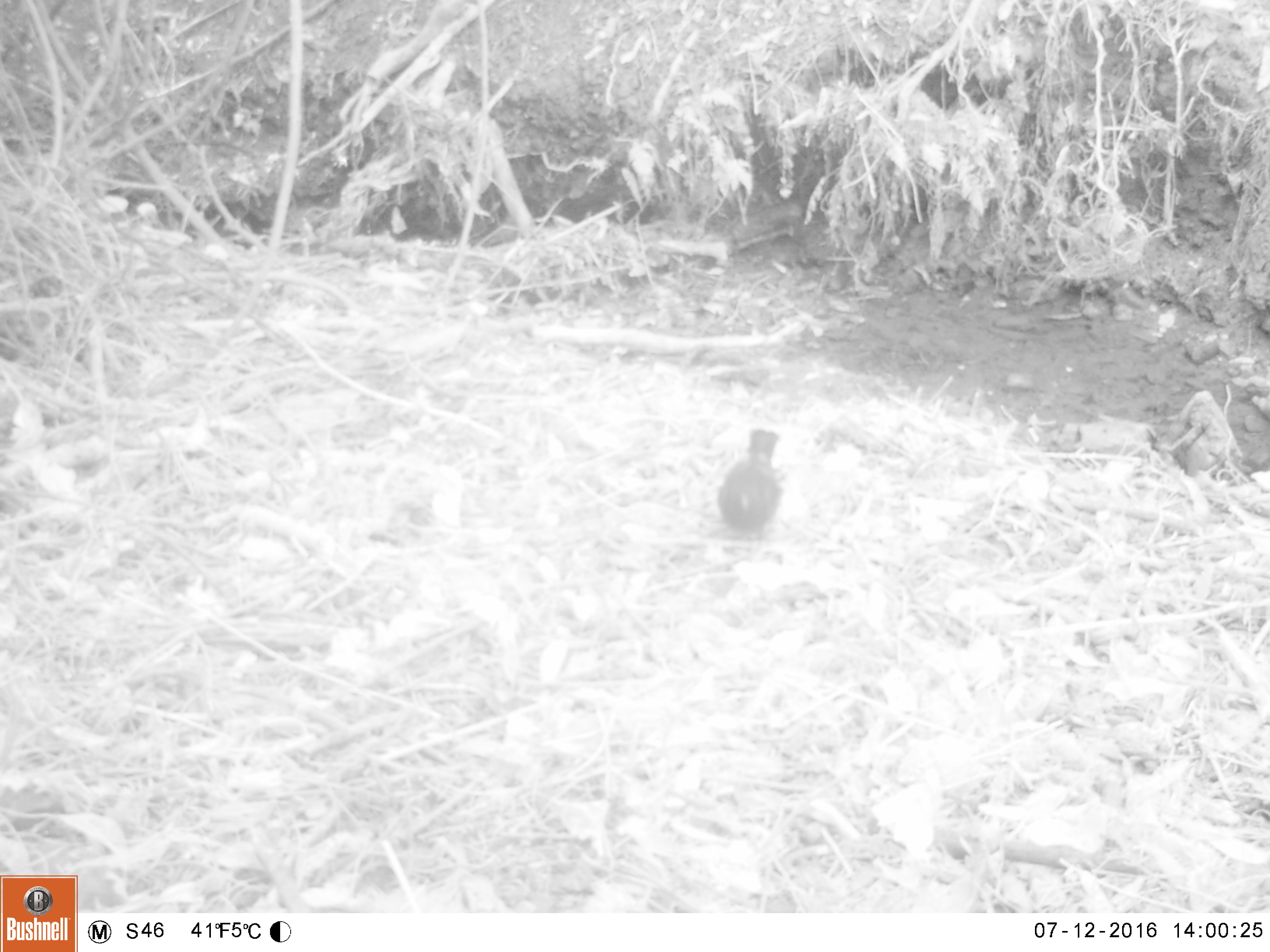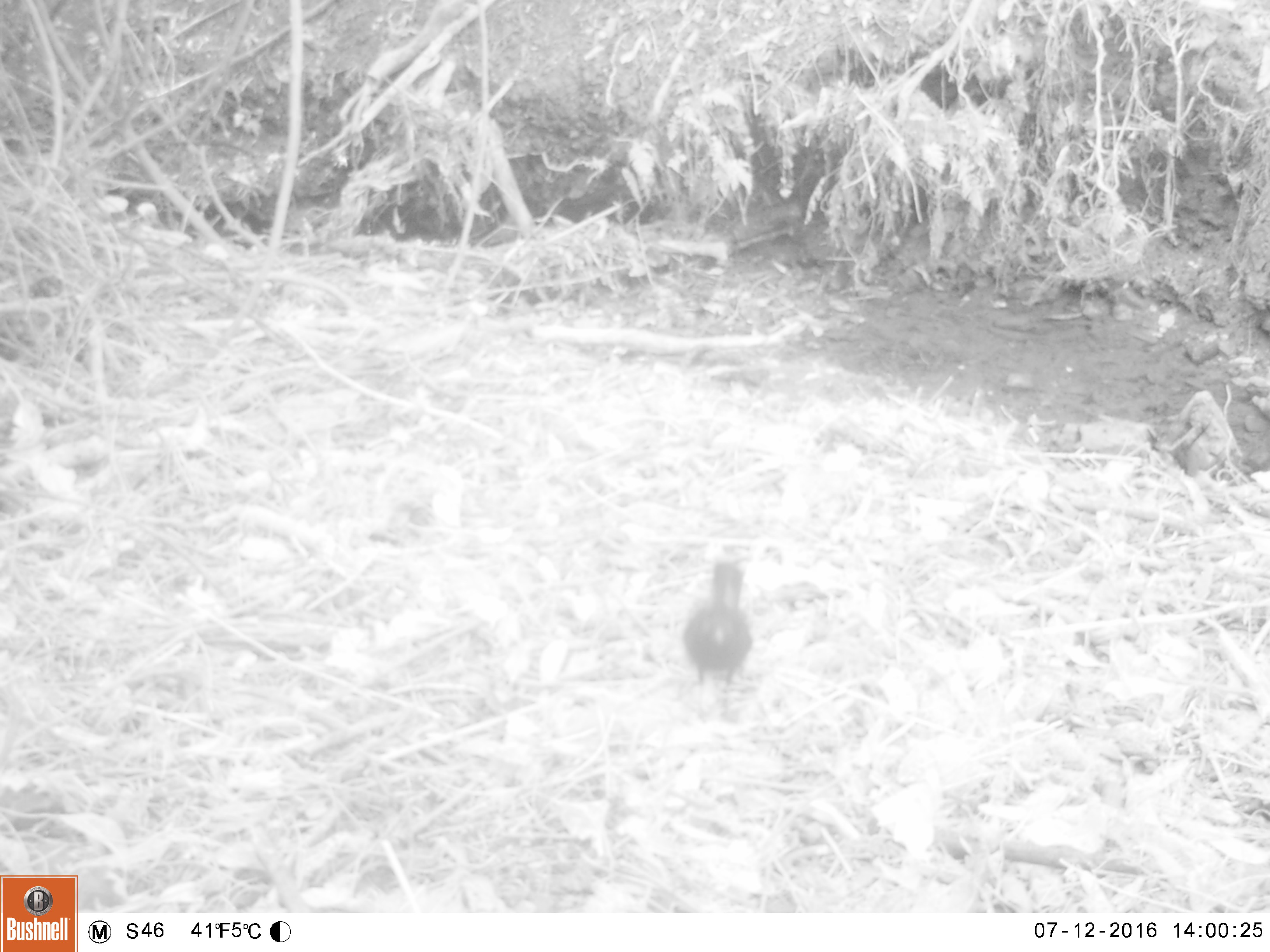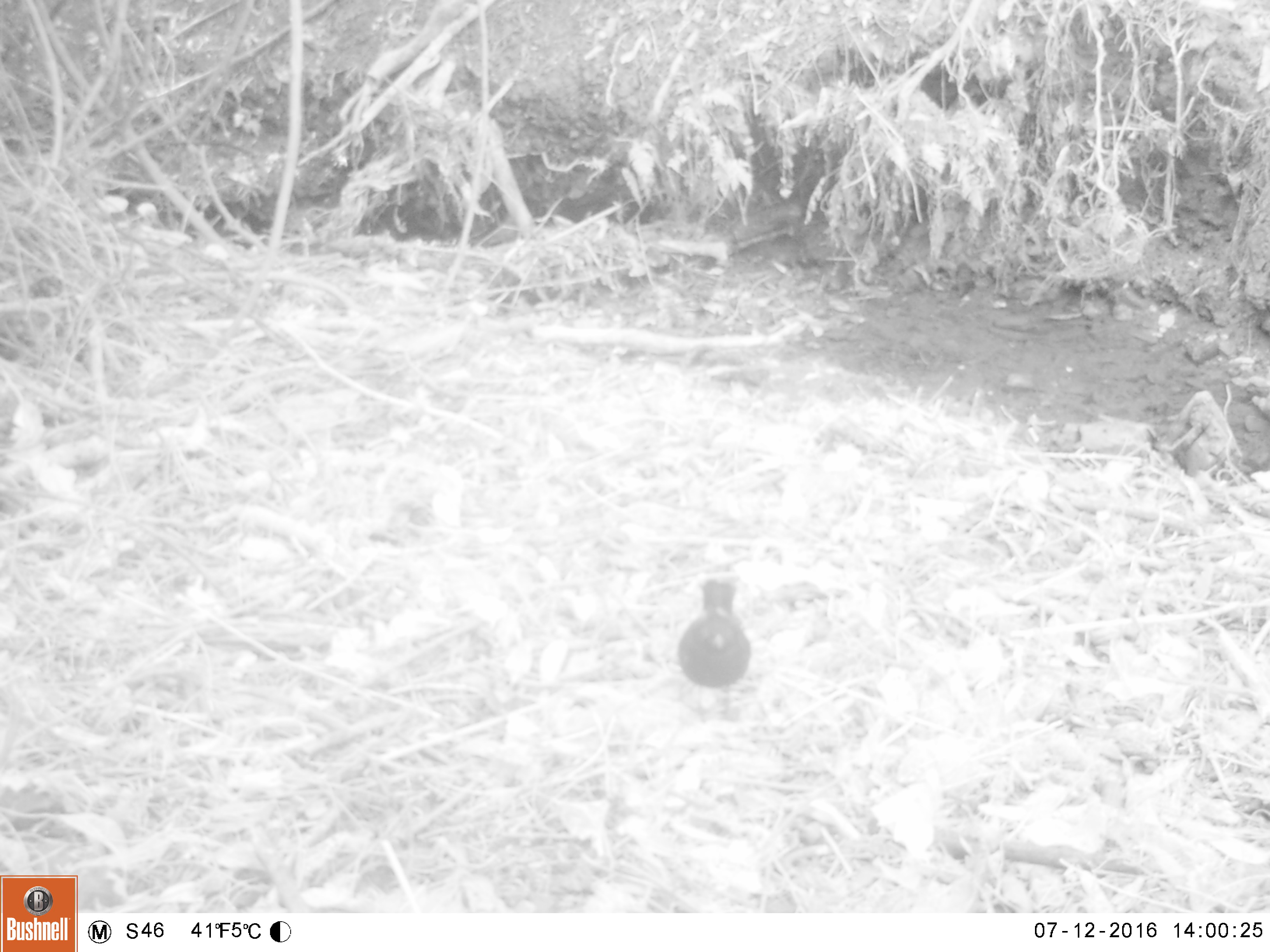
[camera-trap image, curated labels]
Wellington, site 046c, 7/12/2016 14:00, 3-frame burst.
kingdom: Animalia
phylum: Chordata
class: Aves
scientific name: Aves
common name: bird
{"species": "bird (Aves)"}